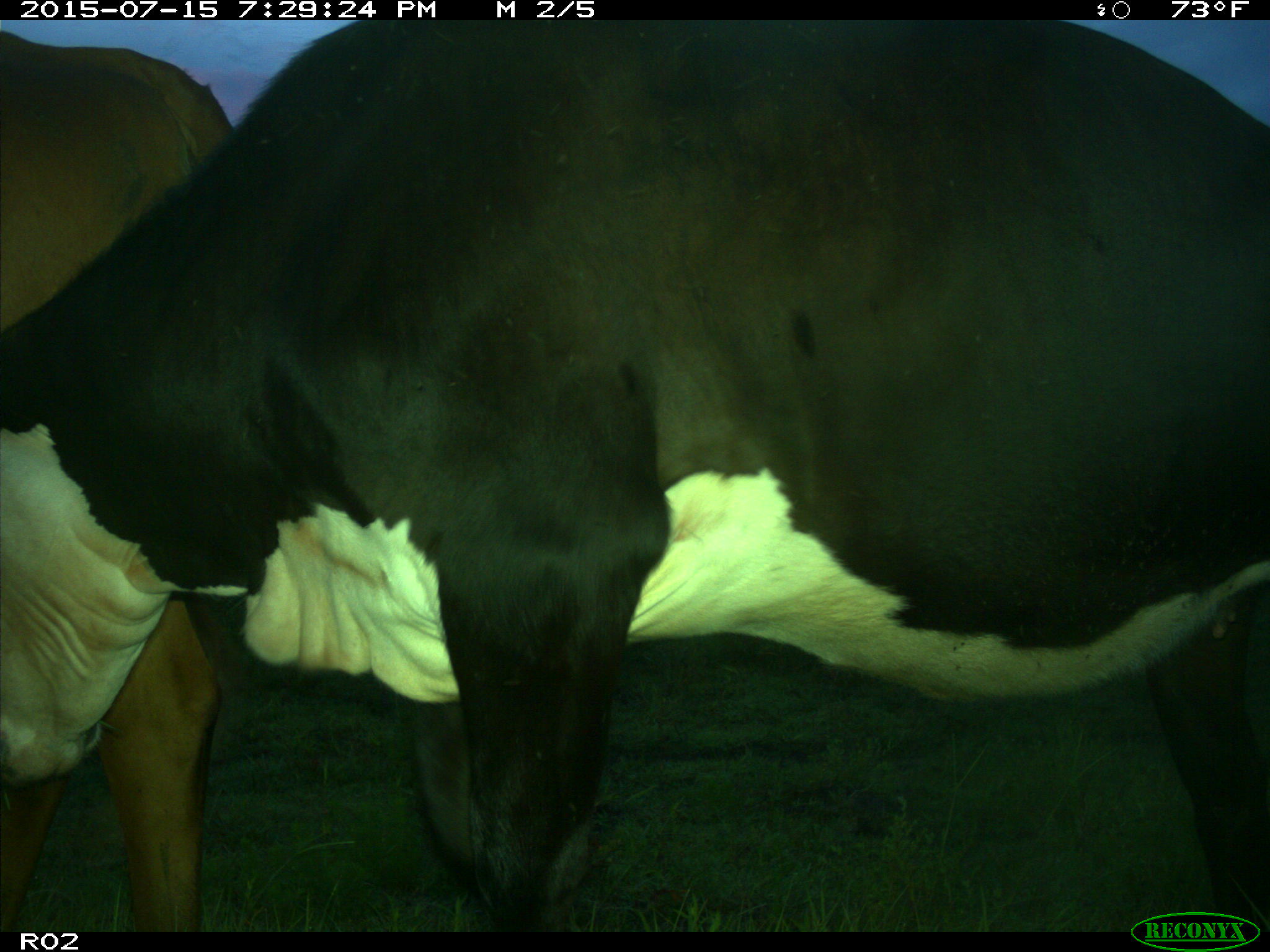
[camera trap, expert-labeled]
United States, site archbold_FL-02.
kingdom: Animalia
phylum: Chordata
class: Mammalia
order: Artiodactyla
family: Bovidae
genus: Bos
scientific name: Bos taurus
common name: domestic cow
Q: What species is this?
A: Bos taurus (domestic cow).